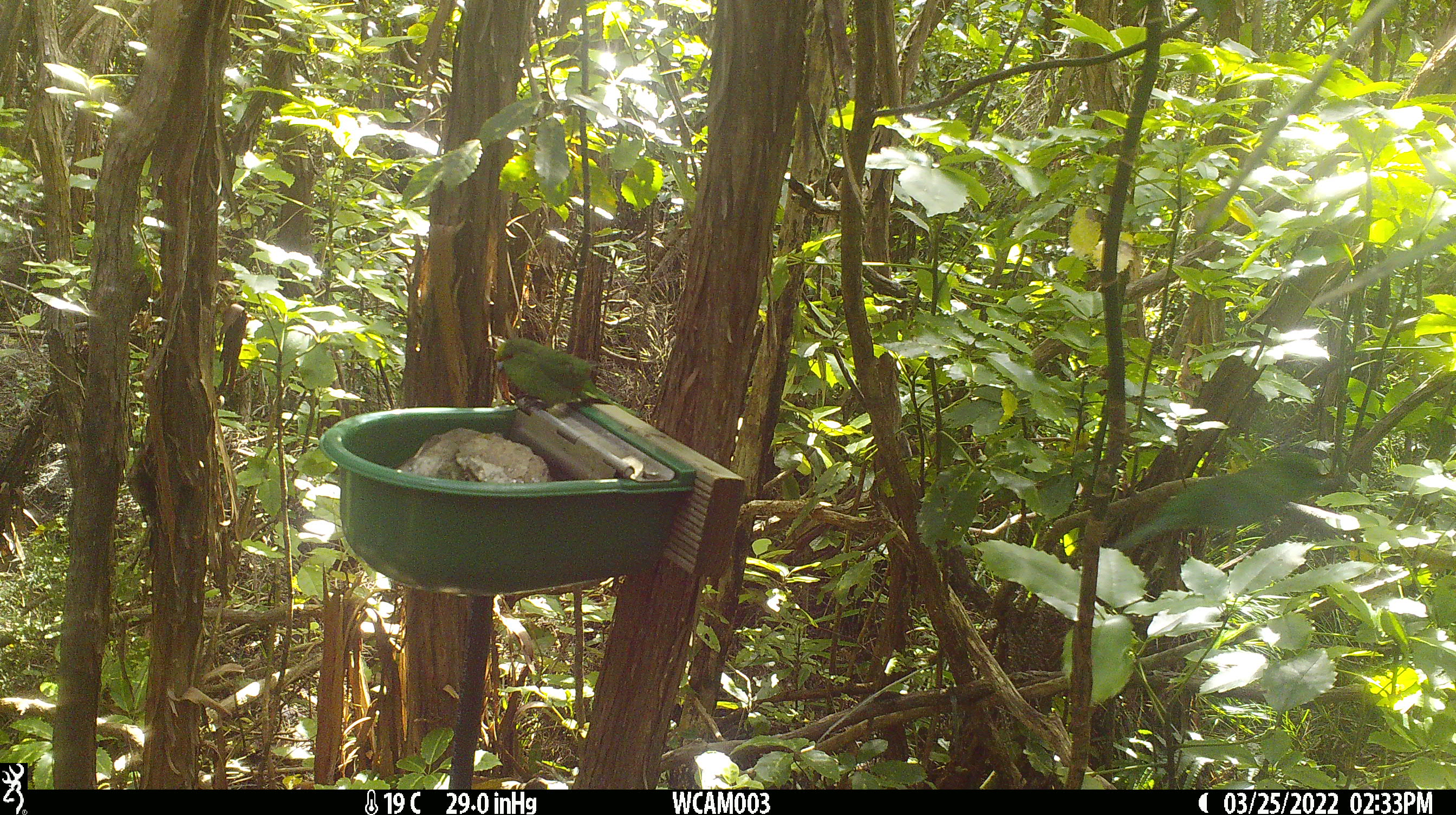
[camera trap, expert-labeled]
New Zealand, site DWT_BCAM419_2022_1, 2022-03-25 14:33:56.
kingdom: Animalia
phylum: Chordata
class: Aves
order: Psittaciformes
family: Psittaculidae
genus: Cyanoramphus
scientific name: Cyanoramphus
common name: parakeet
Parakeet (Cyanoramphus).